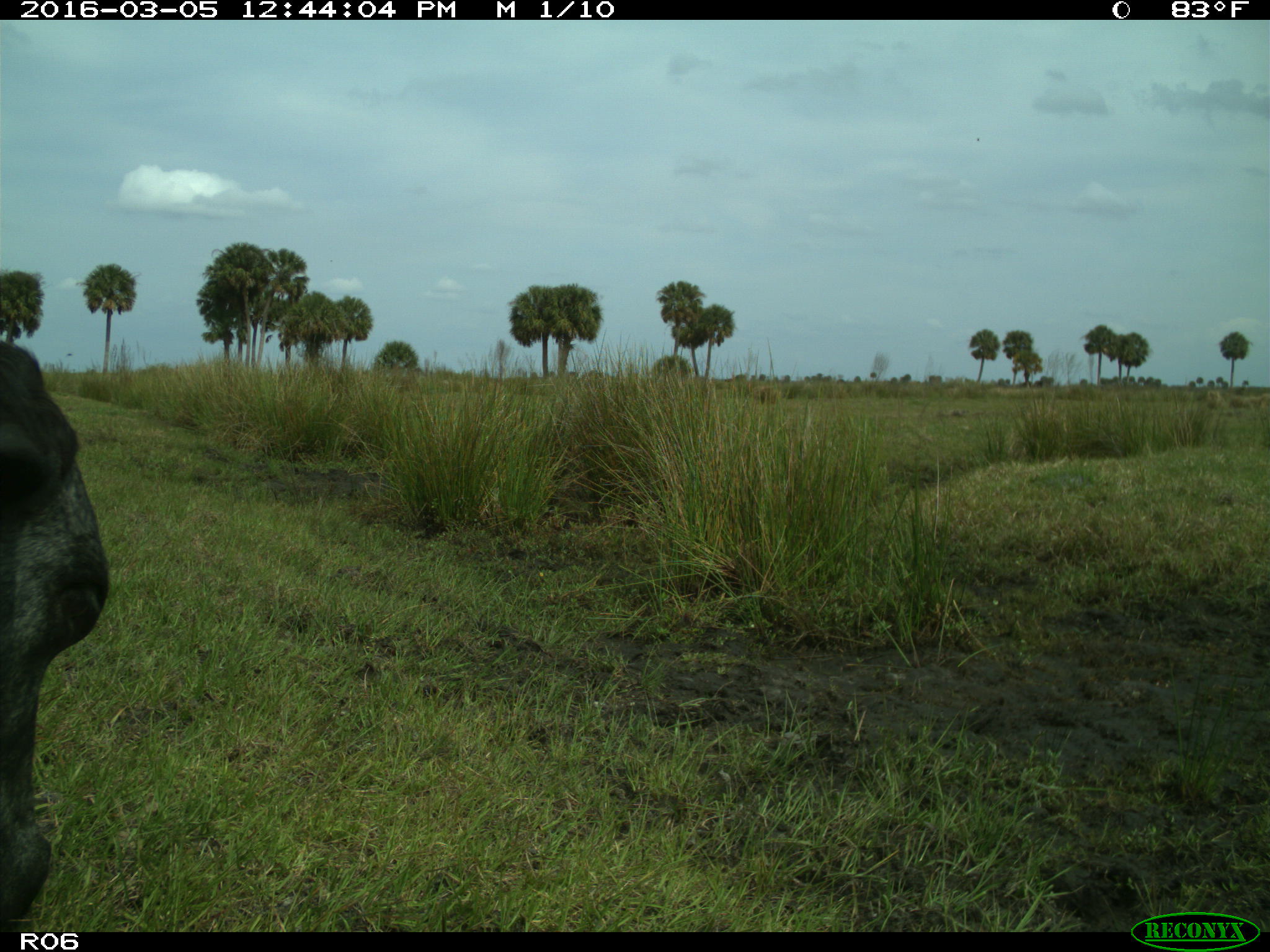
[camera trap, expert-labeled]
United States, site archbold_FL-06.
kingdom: Animalia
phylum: Chordata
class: Mammalia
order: Artiodactyla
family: Bovidae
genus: Bos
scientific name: Bos taurus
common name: domestic cow